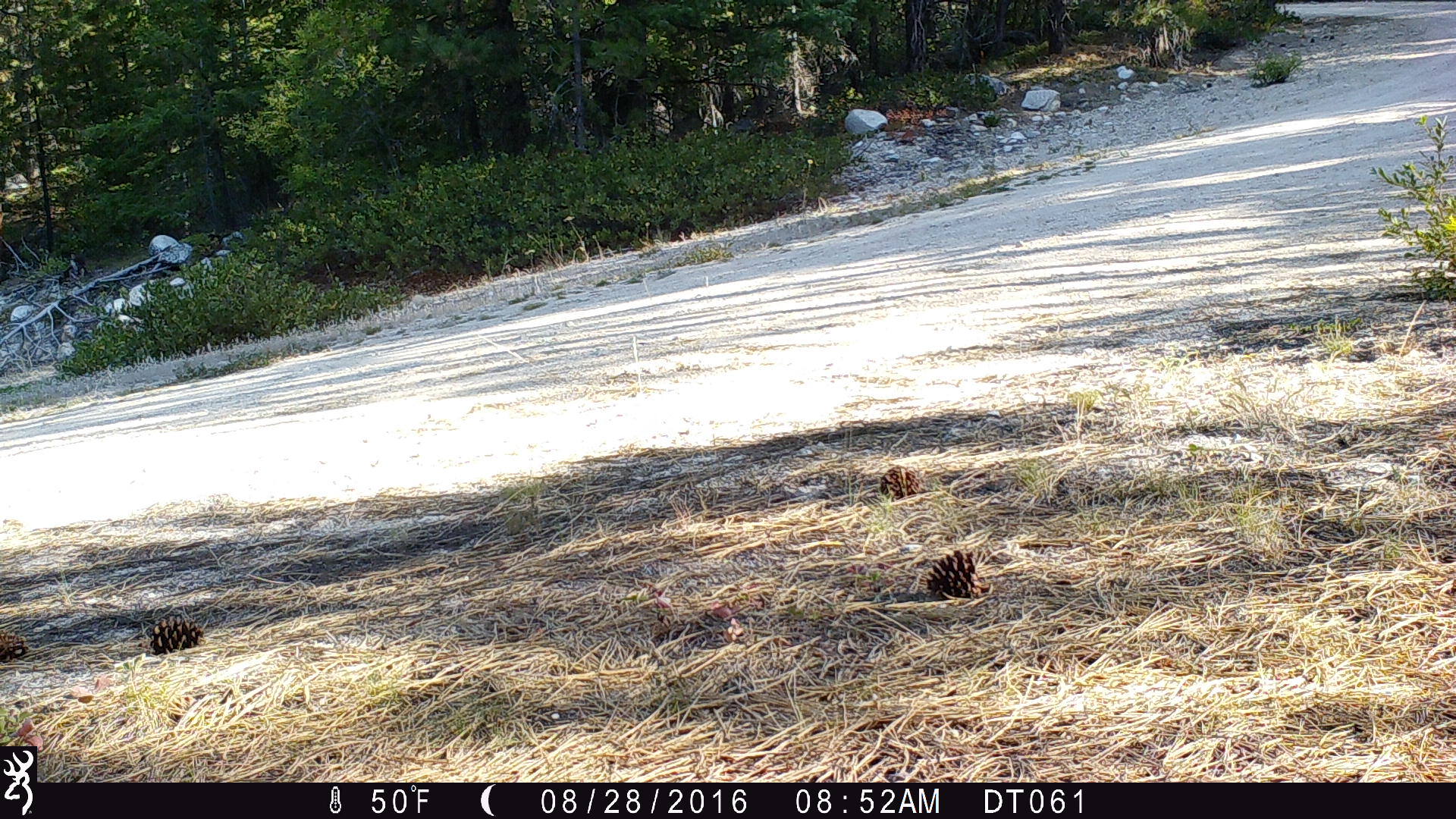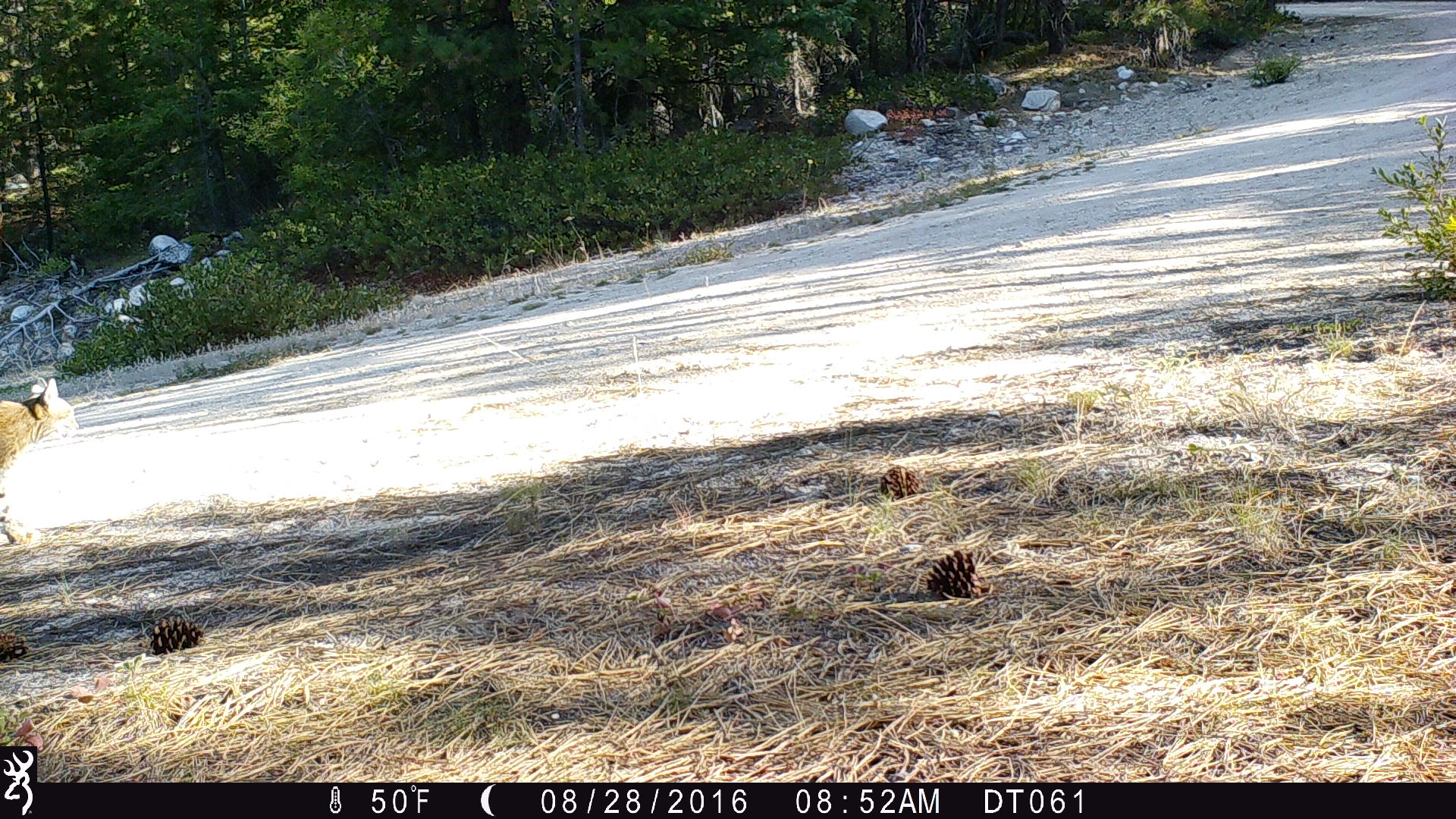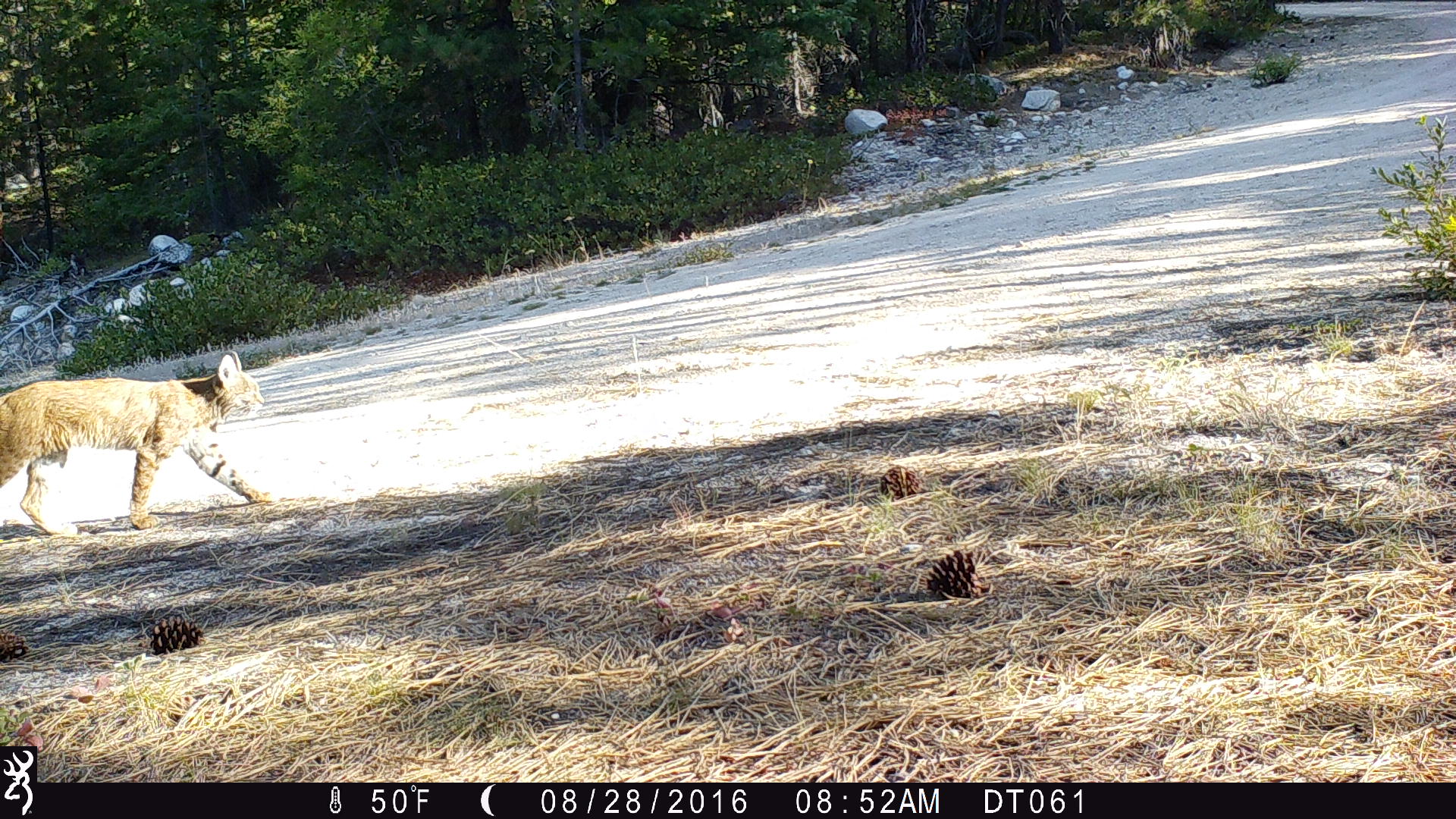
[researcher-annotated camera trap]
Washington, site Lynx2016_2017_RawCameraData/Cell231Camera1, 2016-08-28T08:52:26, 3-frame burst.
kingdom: Animalia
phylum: Chordata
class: Mammalia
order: Carnivora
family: Felidae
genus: Lynx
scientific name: Lynx rufus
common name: bobcat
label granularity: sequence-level